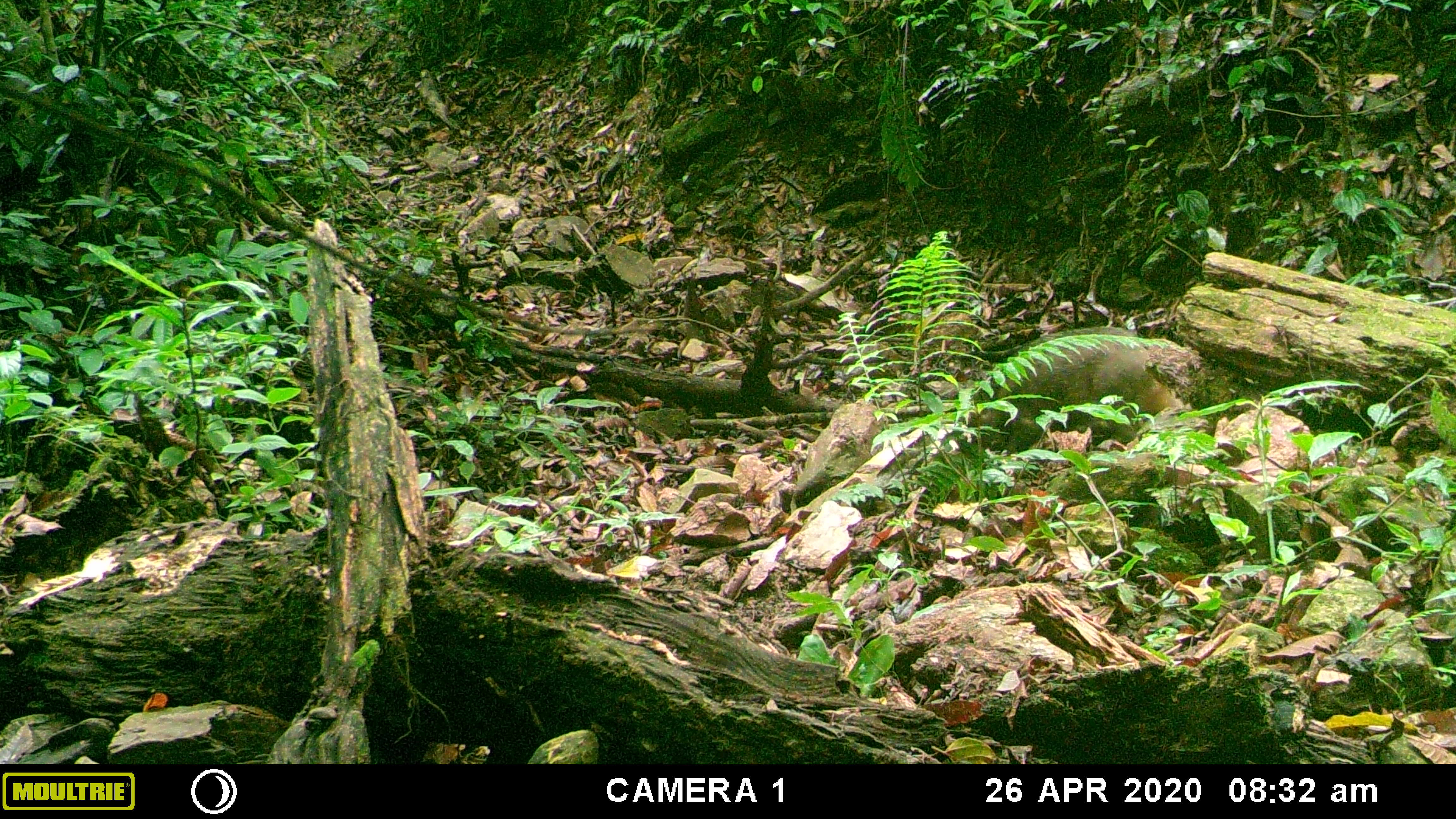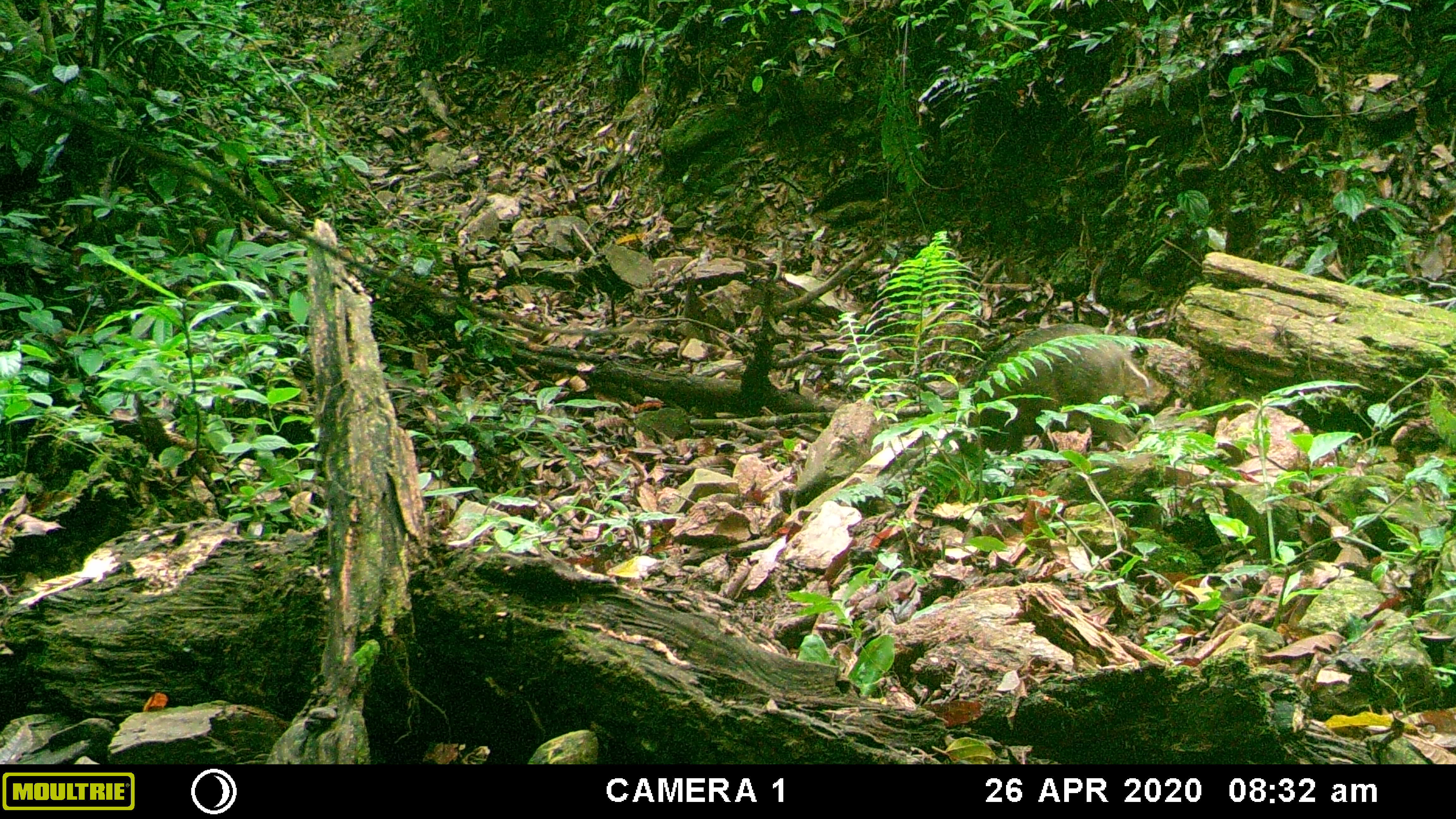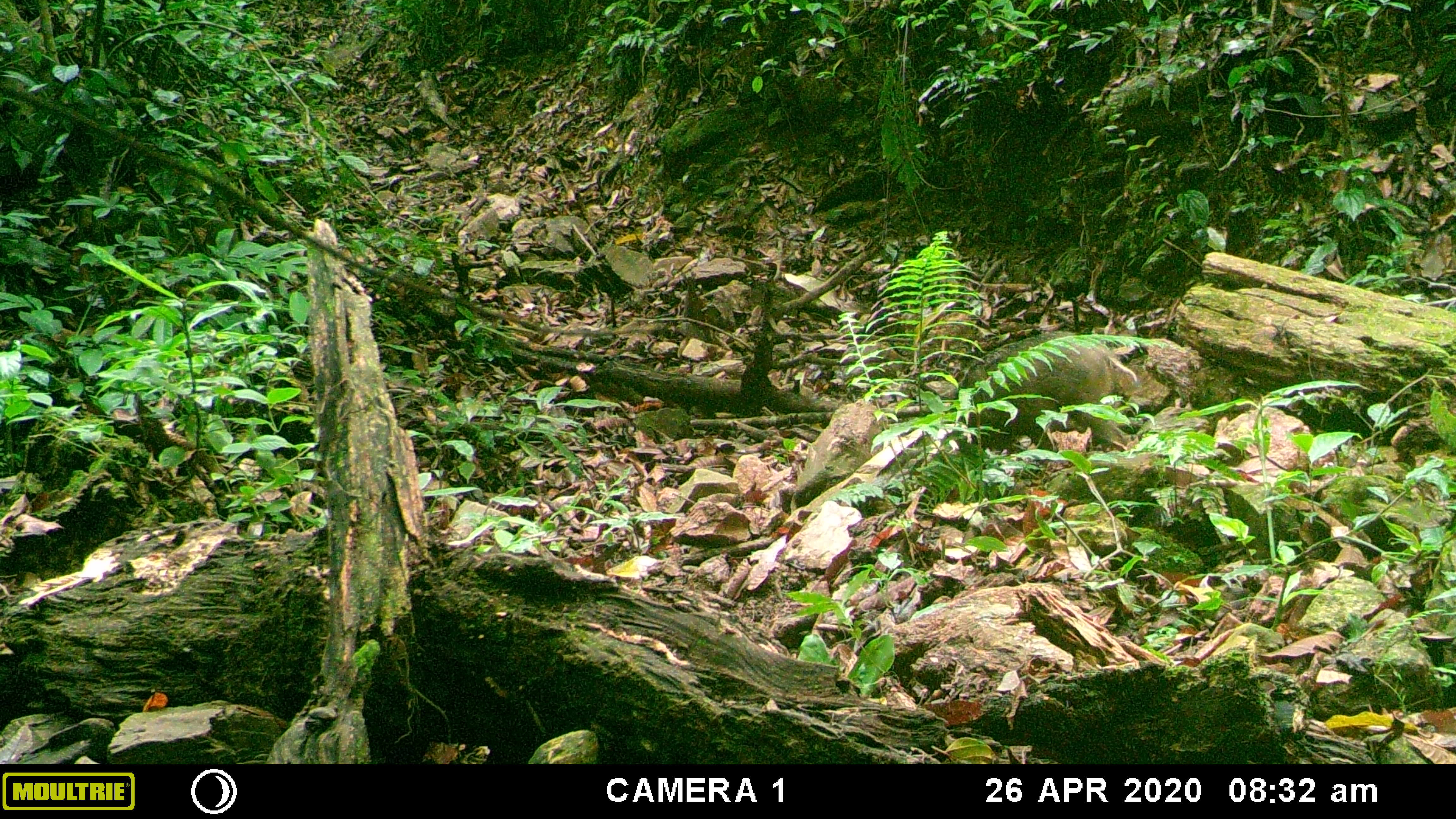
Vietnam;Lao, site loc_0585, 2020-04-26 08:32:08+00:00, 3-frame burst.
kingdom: Animalia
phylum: Chordata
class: Mammalia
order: Artiodactyla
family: Suidae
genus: Sus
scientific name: Sus scrofa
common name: eurasian wild pig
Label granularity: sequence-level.